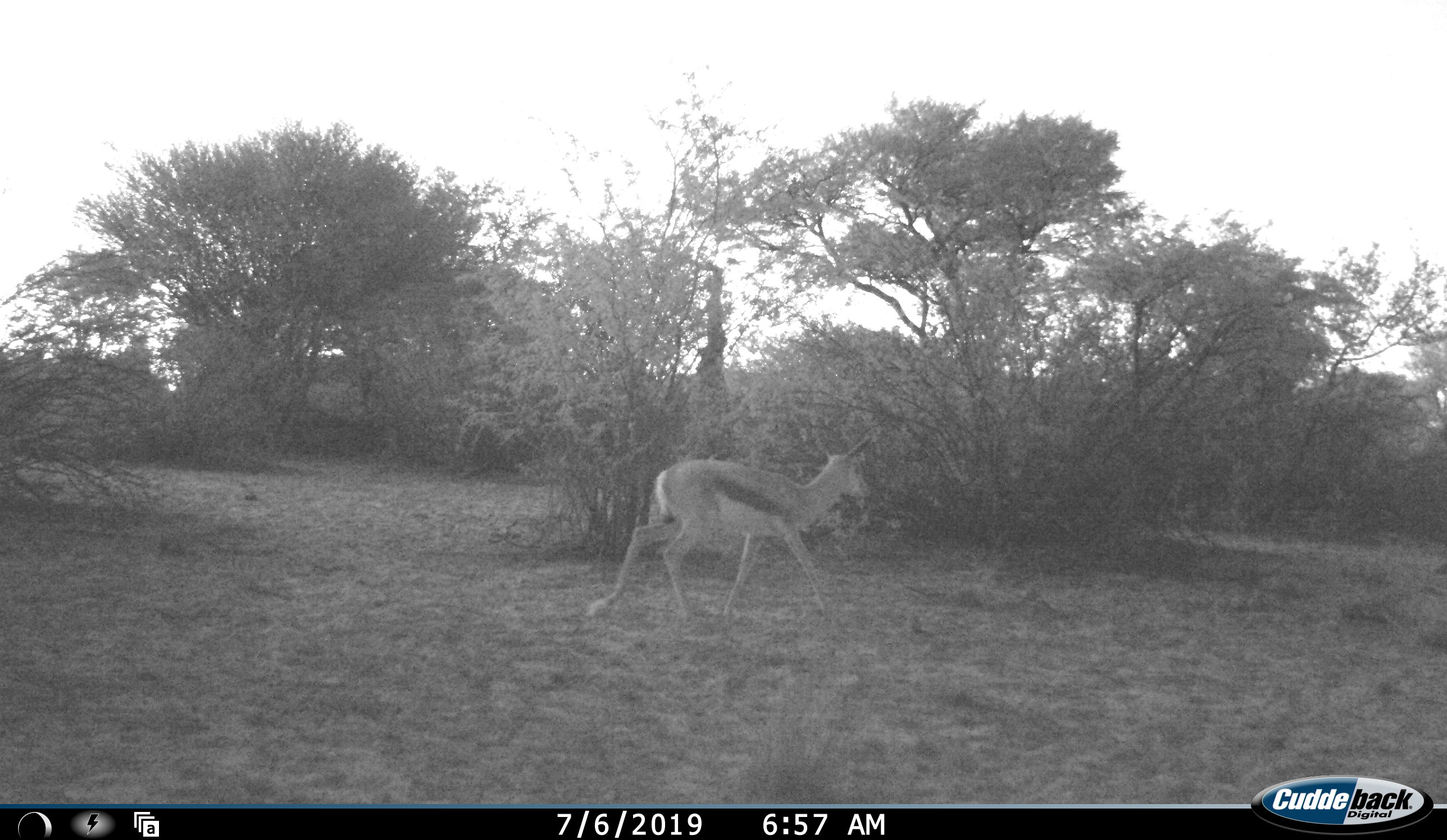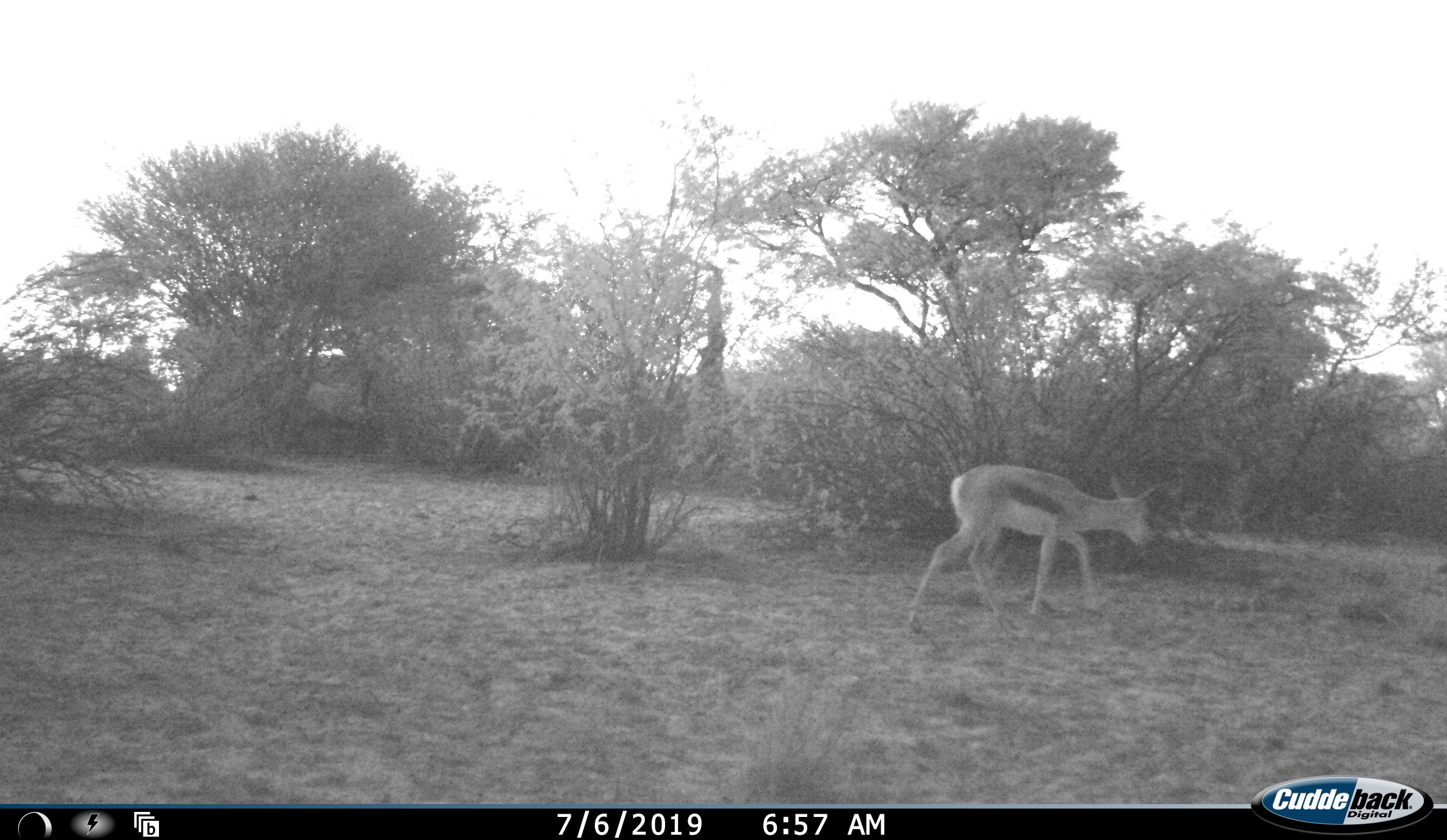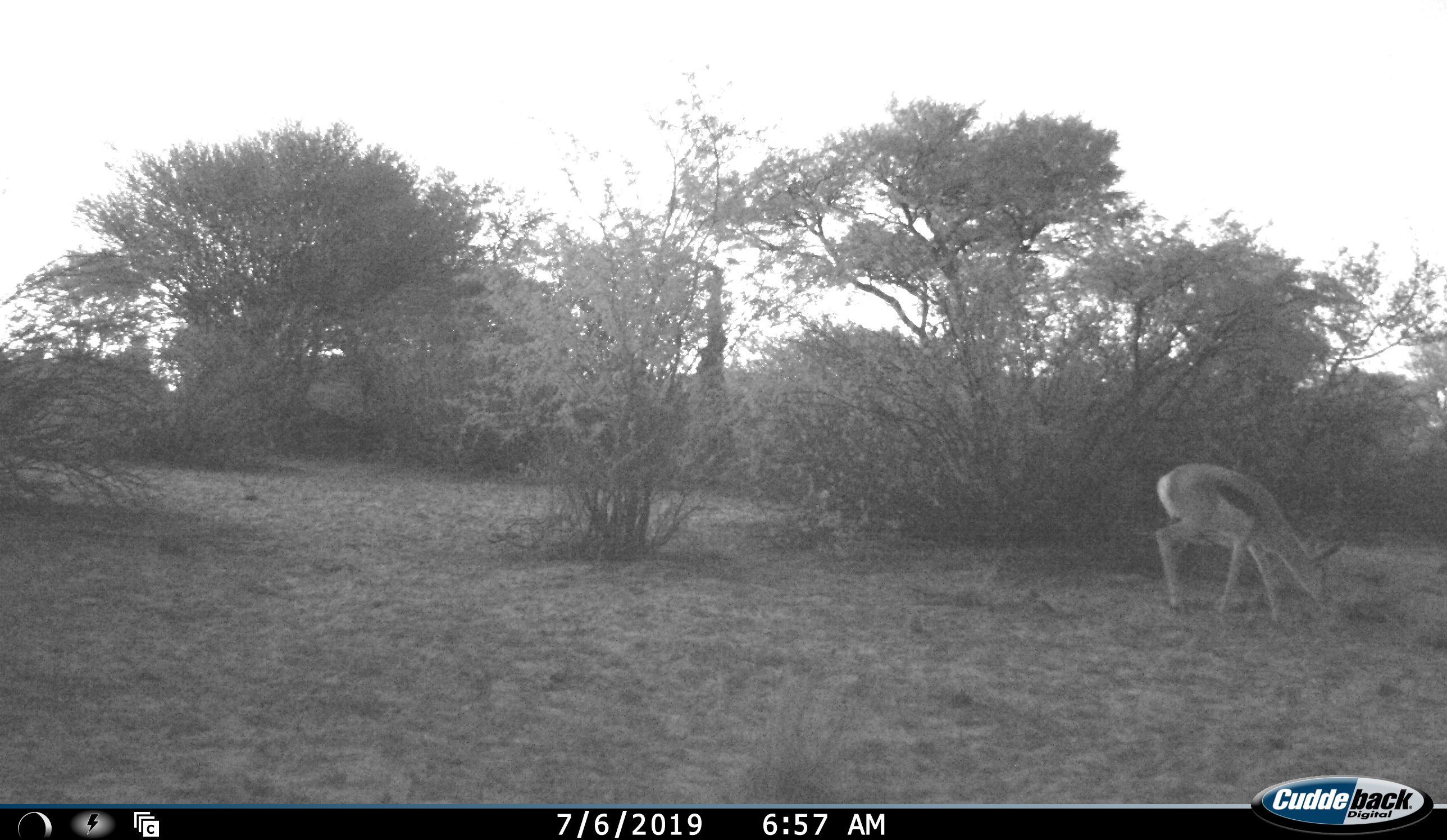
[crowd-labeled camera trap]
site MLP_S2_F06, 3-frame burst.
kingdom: Animalia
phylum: Chordata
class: Mammalia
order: Artiodactyla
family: Bovidae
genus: Antidorcas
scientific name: Antidorcas marsupialis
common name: springbok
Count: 1.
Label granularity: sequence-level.